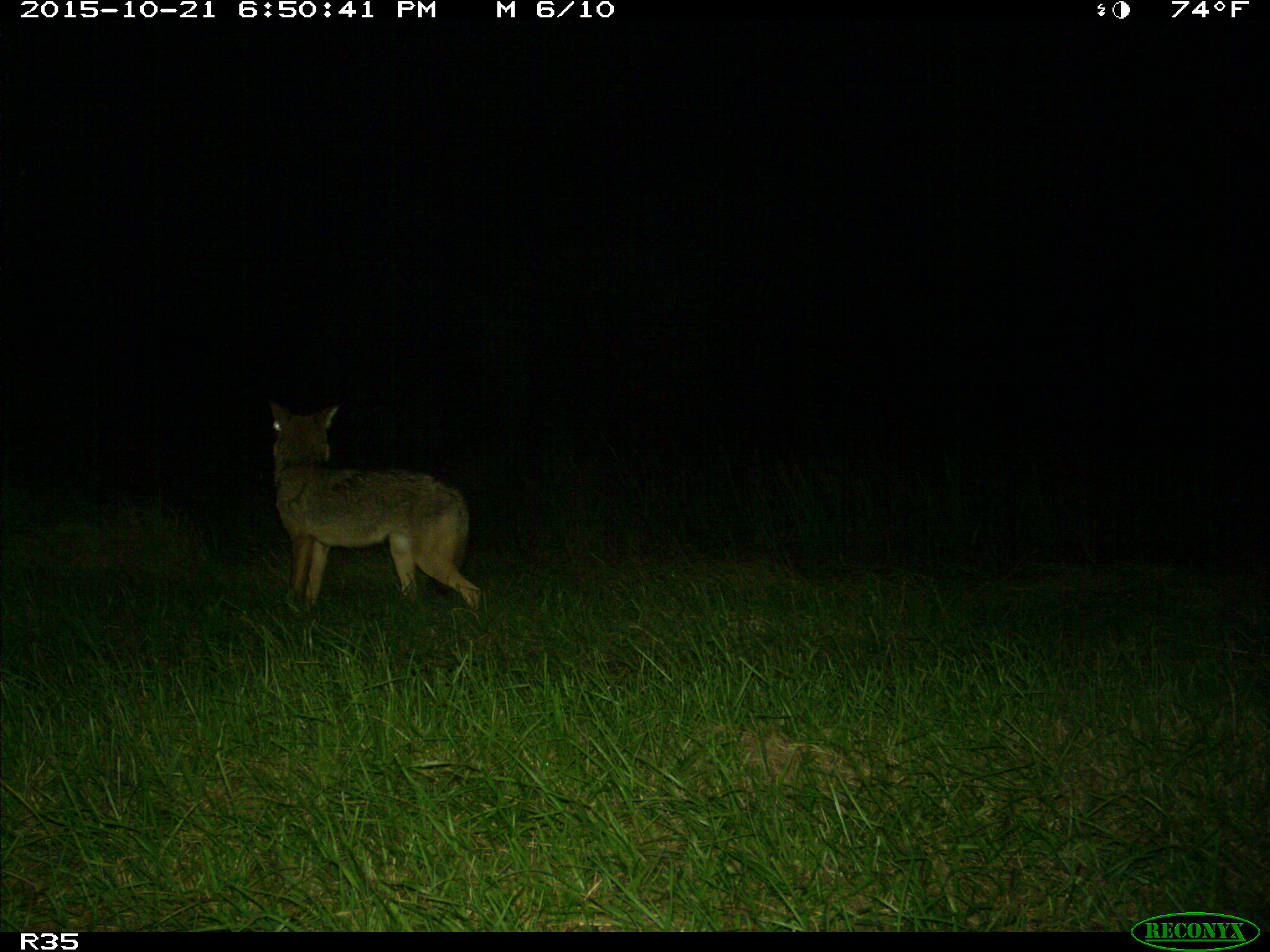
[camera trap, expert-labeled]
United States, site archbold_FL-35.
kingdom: Animalia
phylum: Chordata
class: Mammalia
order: Carnivora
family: Canidae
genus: Canis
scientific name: Canis latrans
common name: coyote